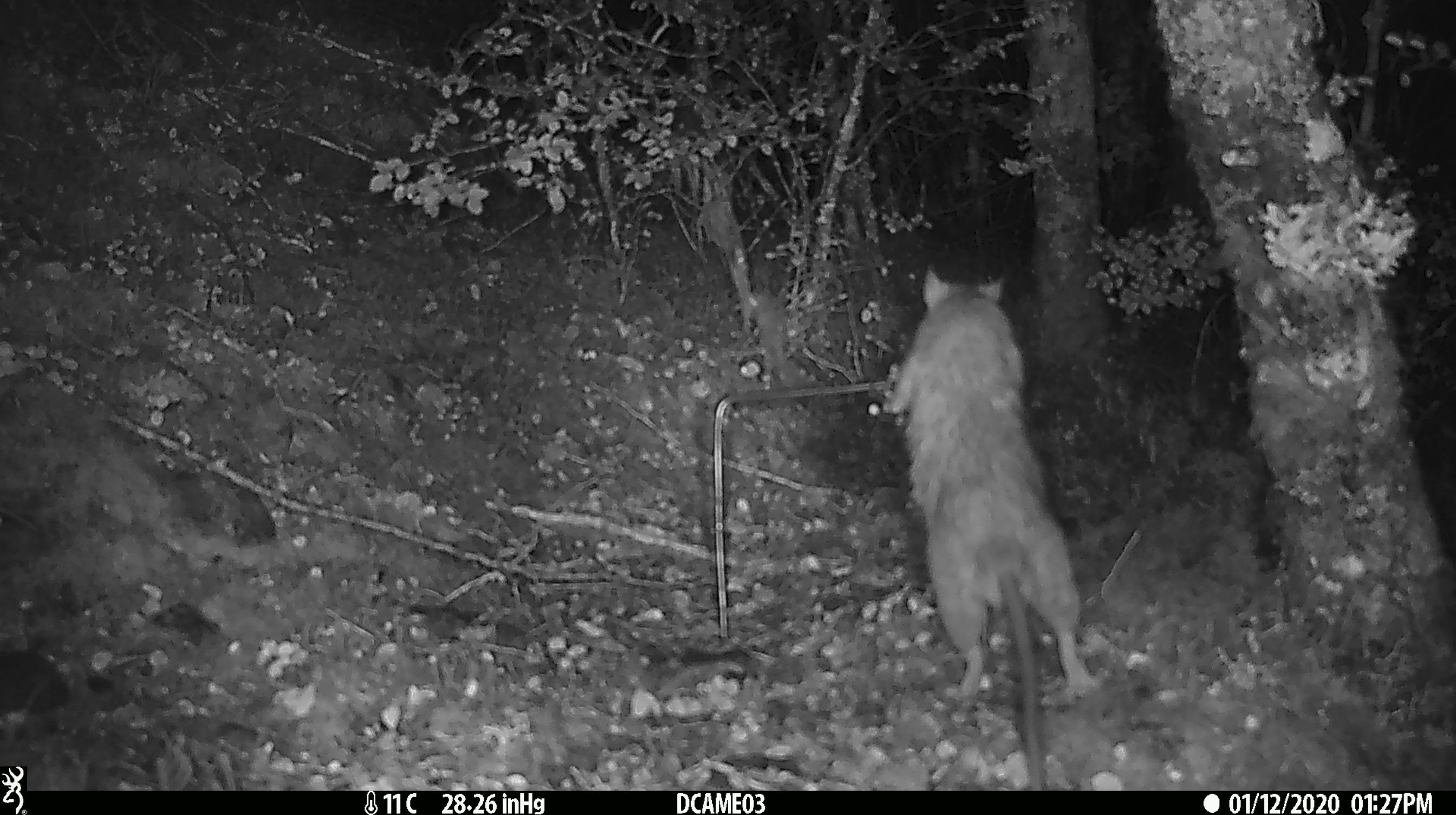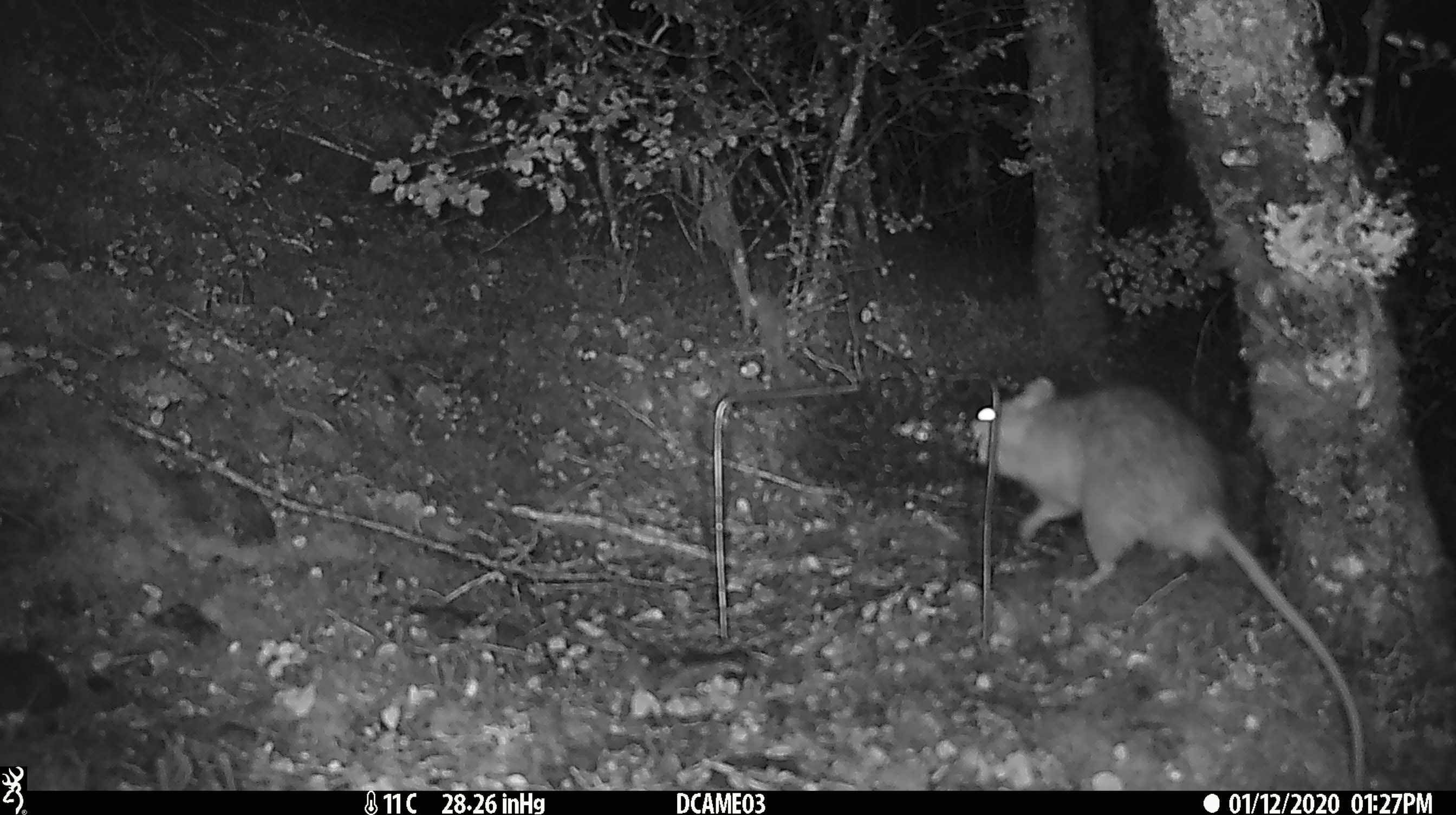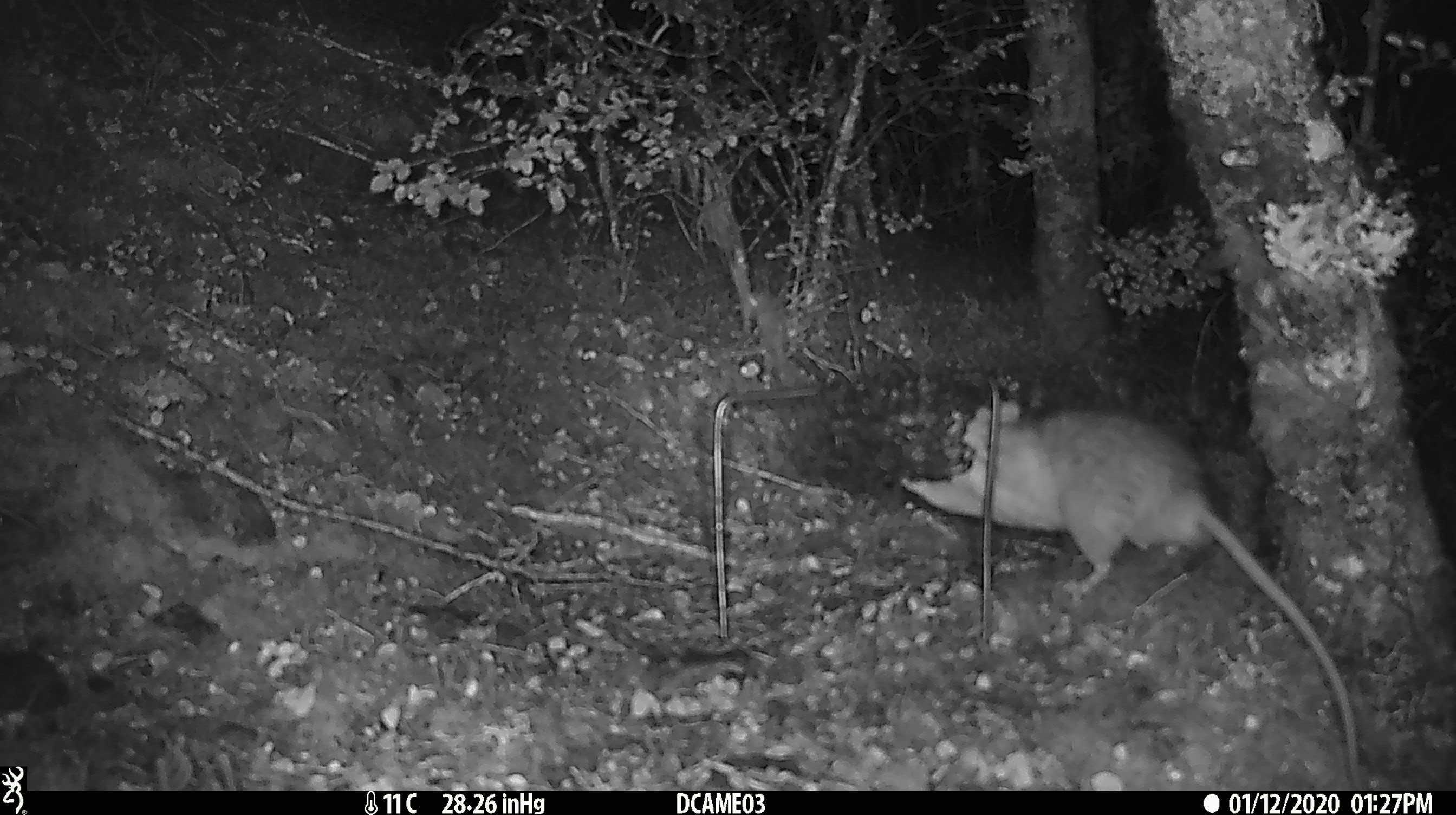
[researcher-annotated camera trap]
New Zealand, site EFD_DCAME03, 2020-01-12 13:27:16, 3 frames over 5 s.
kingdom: Animalia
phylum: Chordata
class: Mammalia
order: Rodentia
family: Muridae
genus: Rattus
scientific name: Rattus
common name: rat